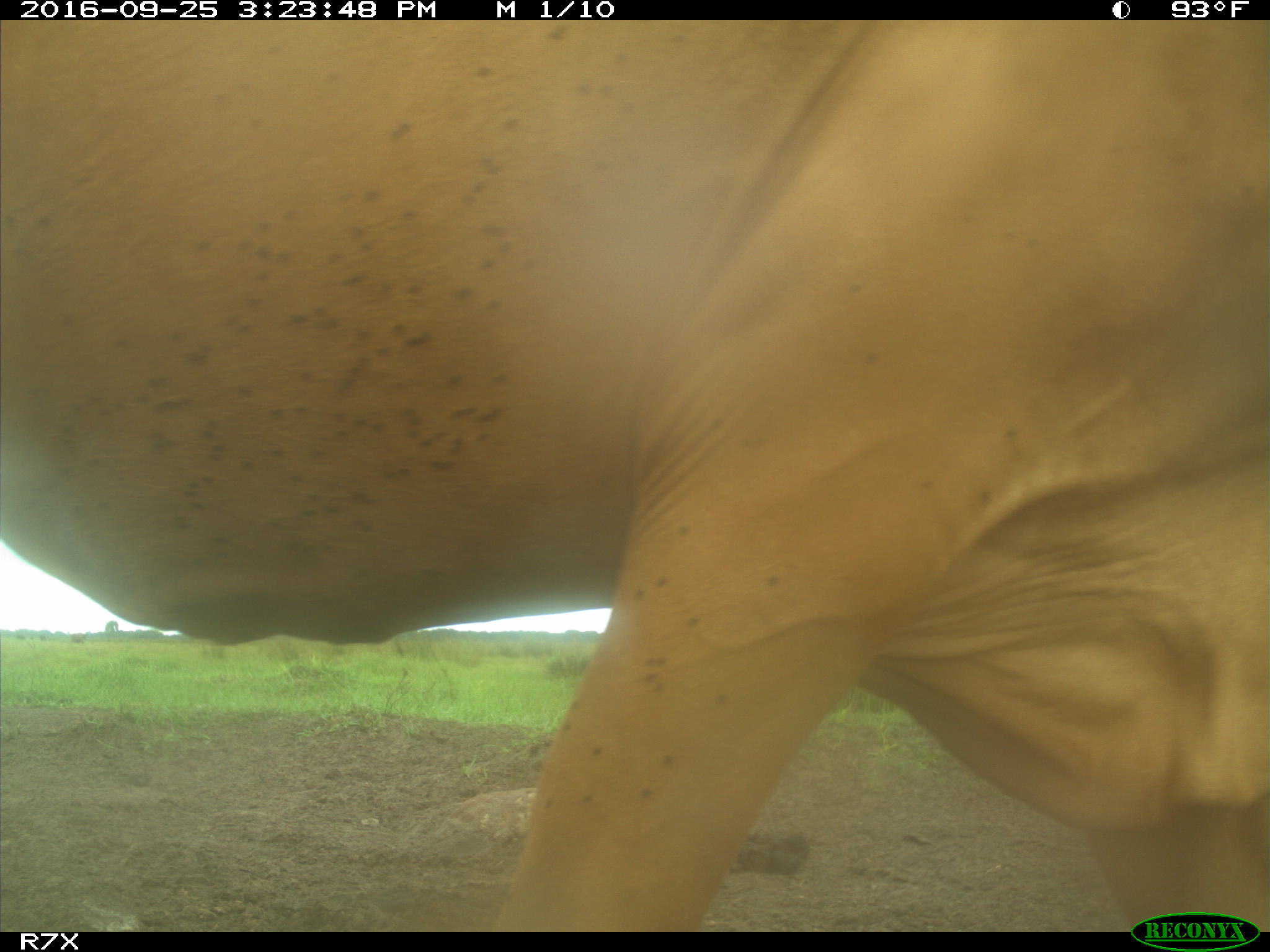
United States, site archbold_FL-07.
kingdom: Animalia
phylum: Chordata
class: Mammalia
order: Artiodactyla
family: Bovidae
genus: Bos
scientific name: Bos taurus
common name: domestic cow